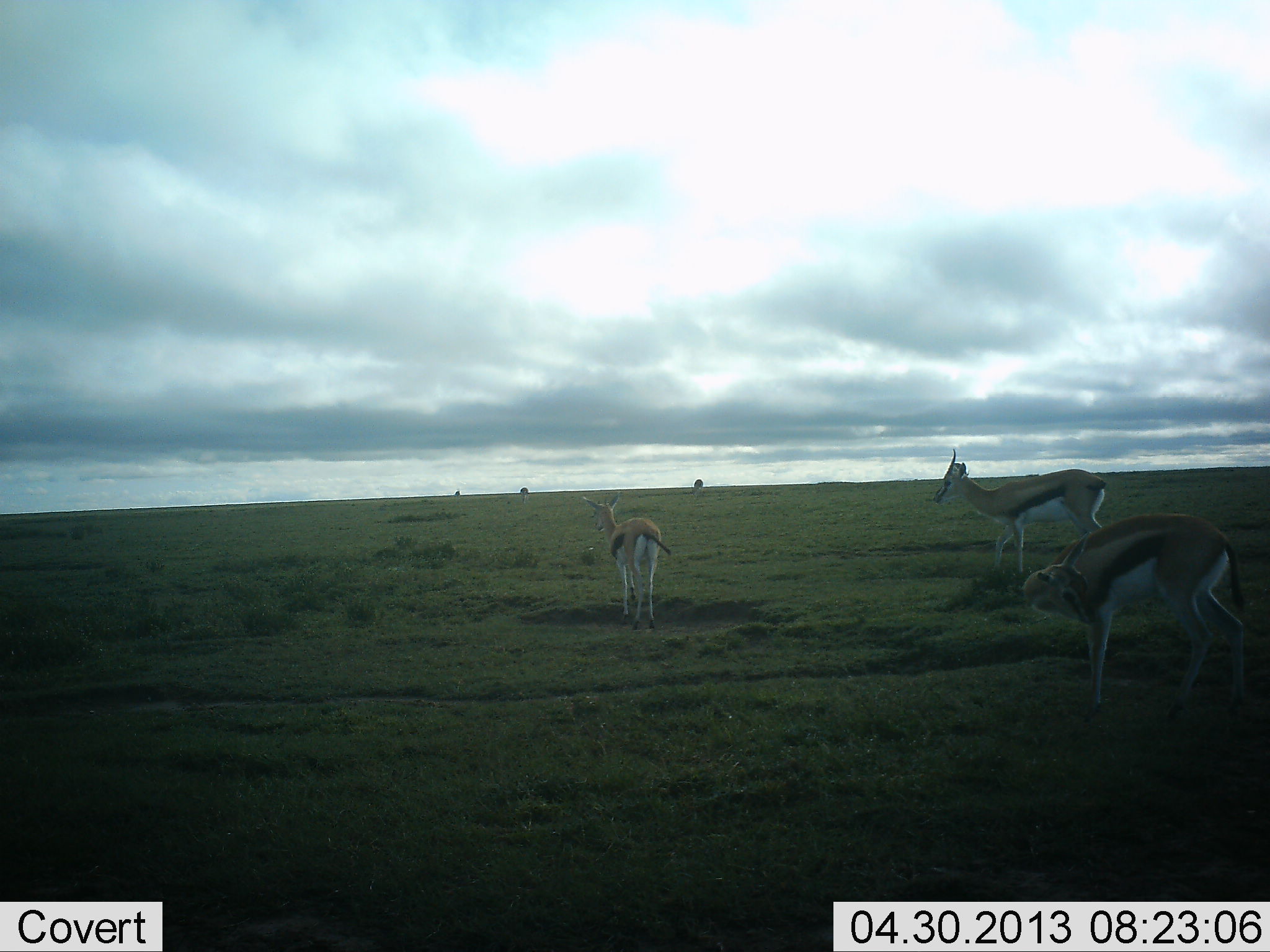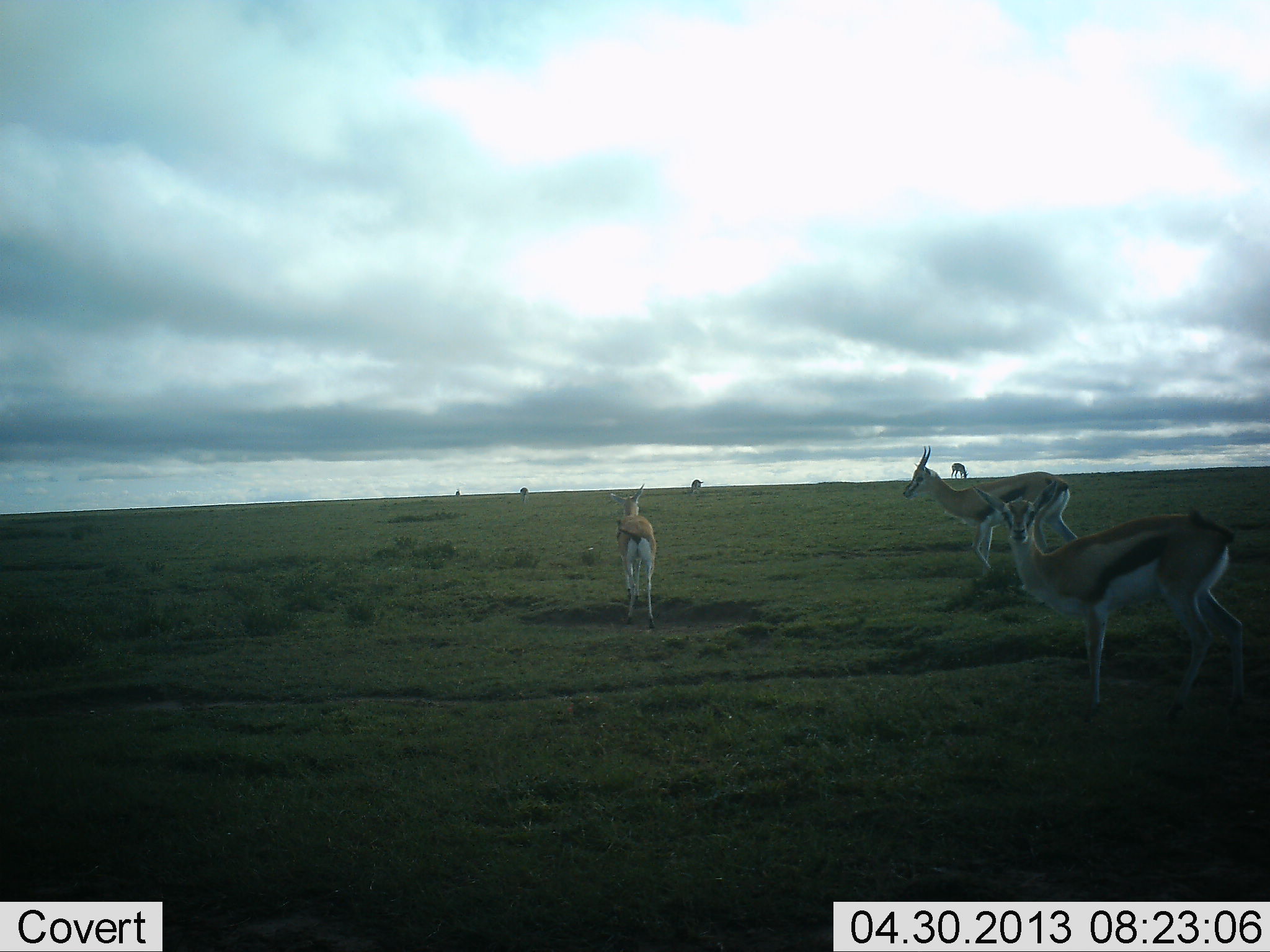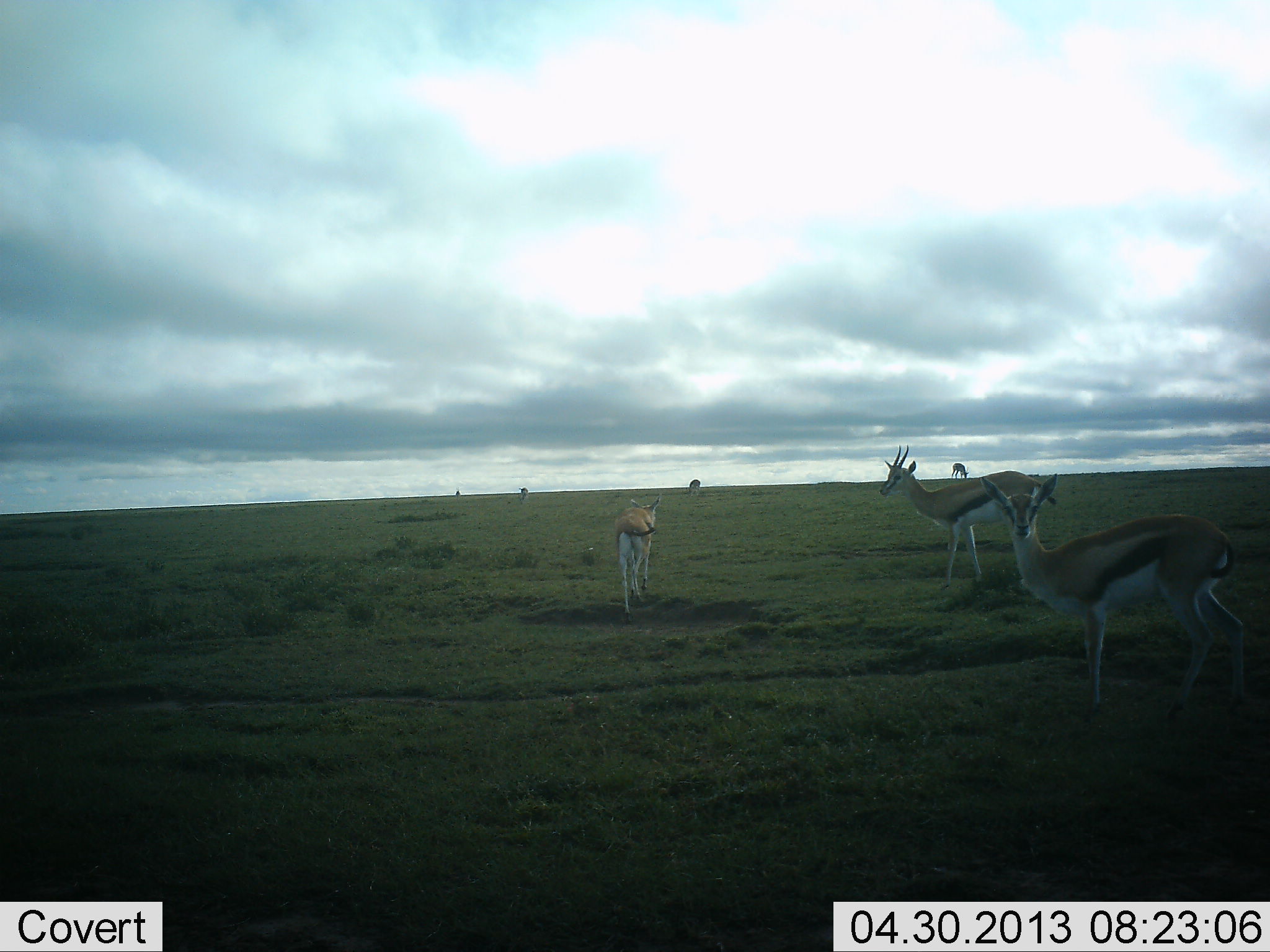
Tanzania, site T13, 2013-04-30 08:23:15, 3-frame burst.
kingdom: Animalia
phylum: Chordata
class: Mammalia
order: Artiodactyla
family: Bovidae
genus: Eudorcas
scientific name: Eudorcas thomsonii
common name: thomson's gazelle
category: gazellethomsons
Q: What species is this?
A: Gazellethomsons (thomson's gazelle) (Eudorcas thomsonii).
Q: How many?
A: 4.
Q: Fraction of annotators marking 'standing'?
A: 67%.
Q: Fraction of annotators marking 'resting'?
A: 0%.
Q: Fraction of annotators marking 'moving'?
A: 92%.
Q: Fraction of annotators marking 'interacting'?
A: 4%.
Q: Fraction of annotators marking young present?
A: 4%.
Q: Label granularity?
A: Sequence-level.